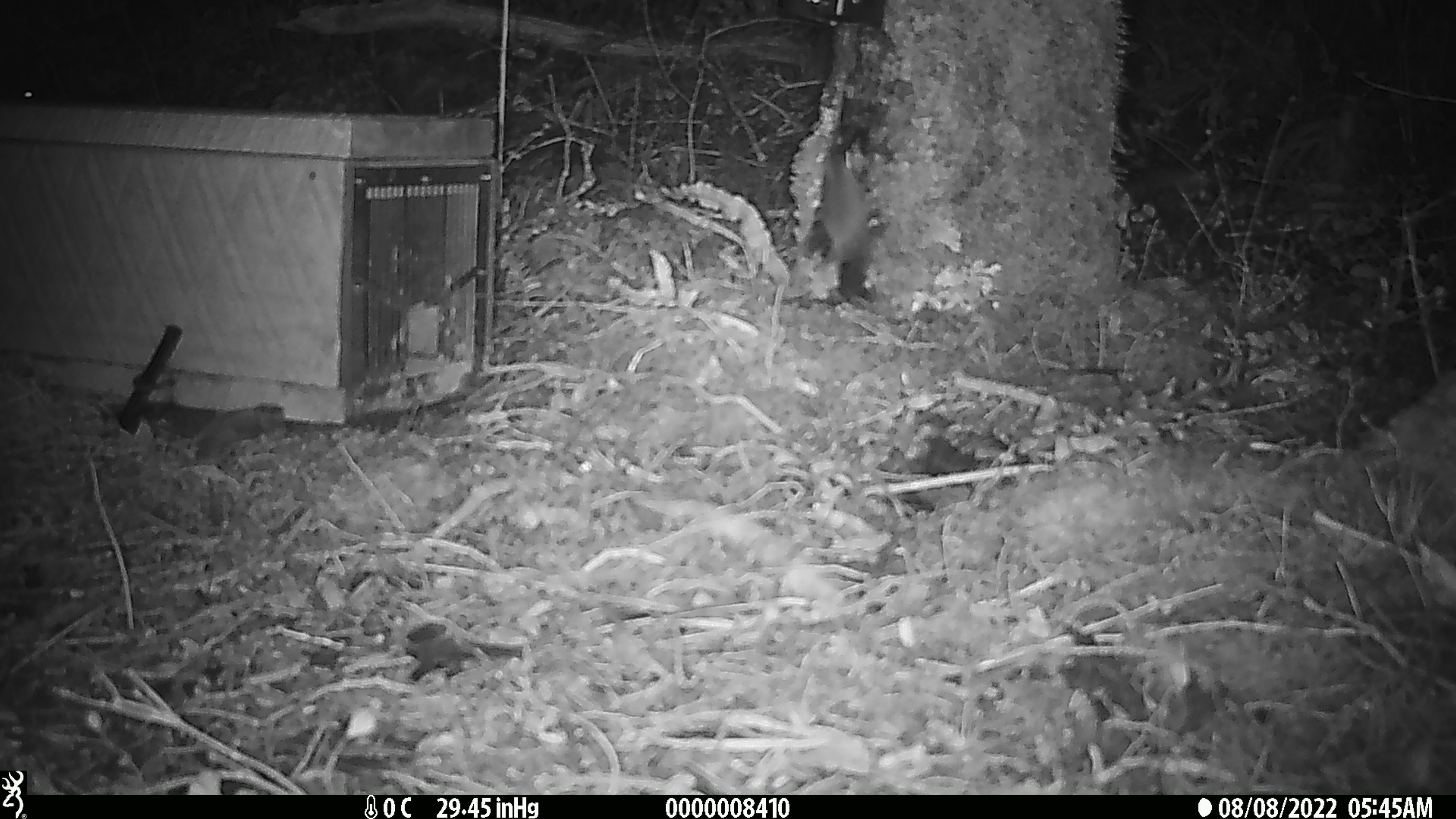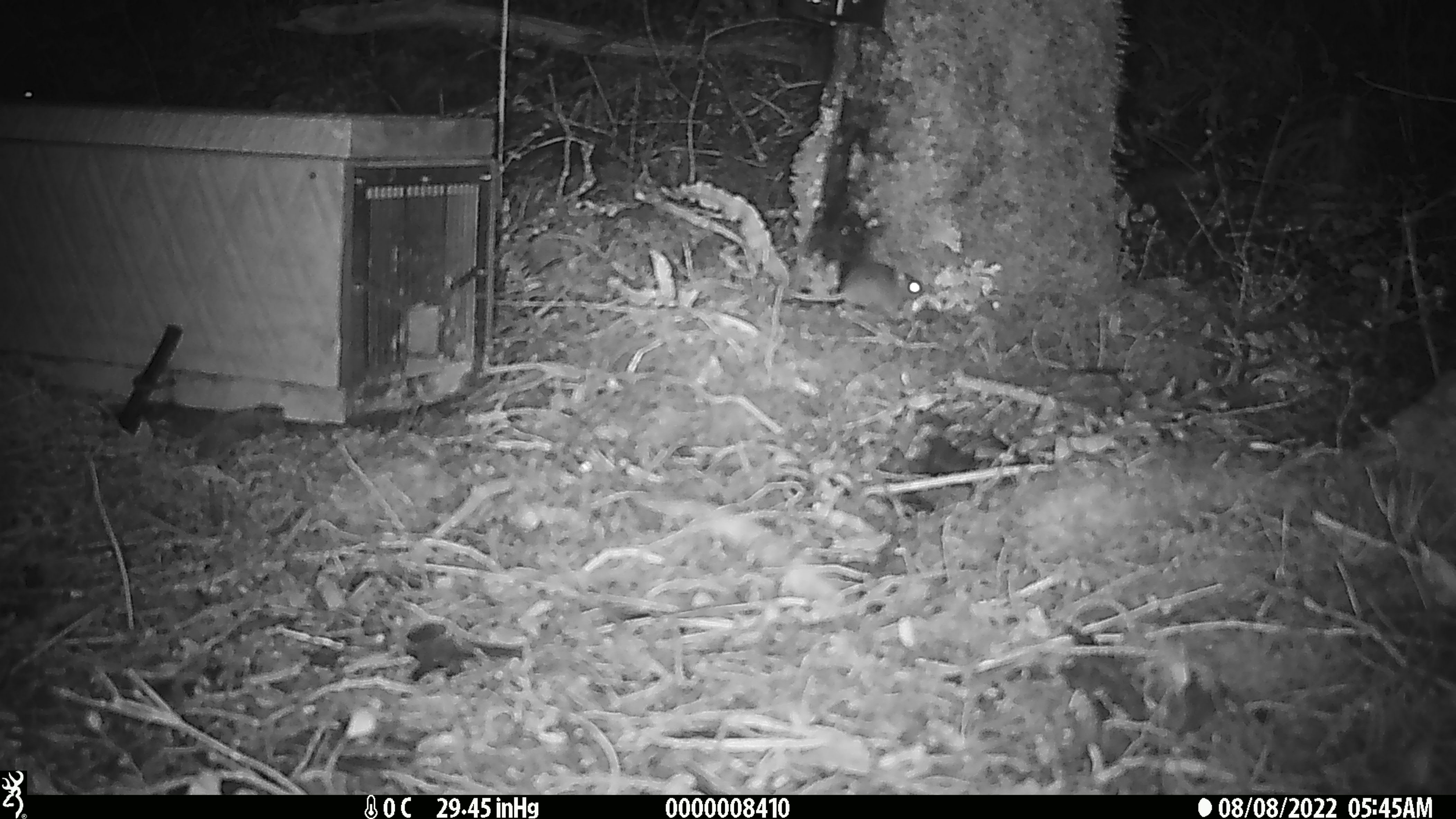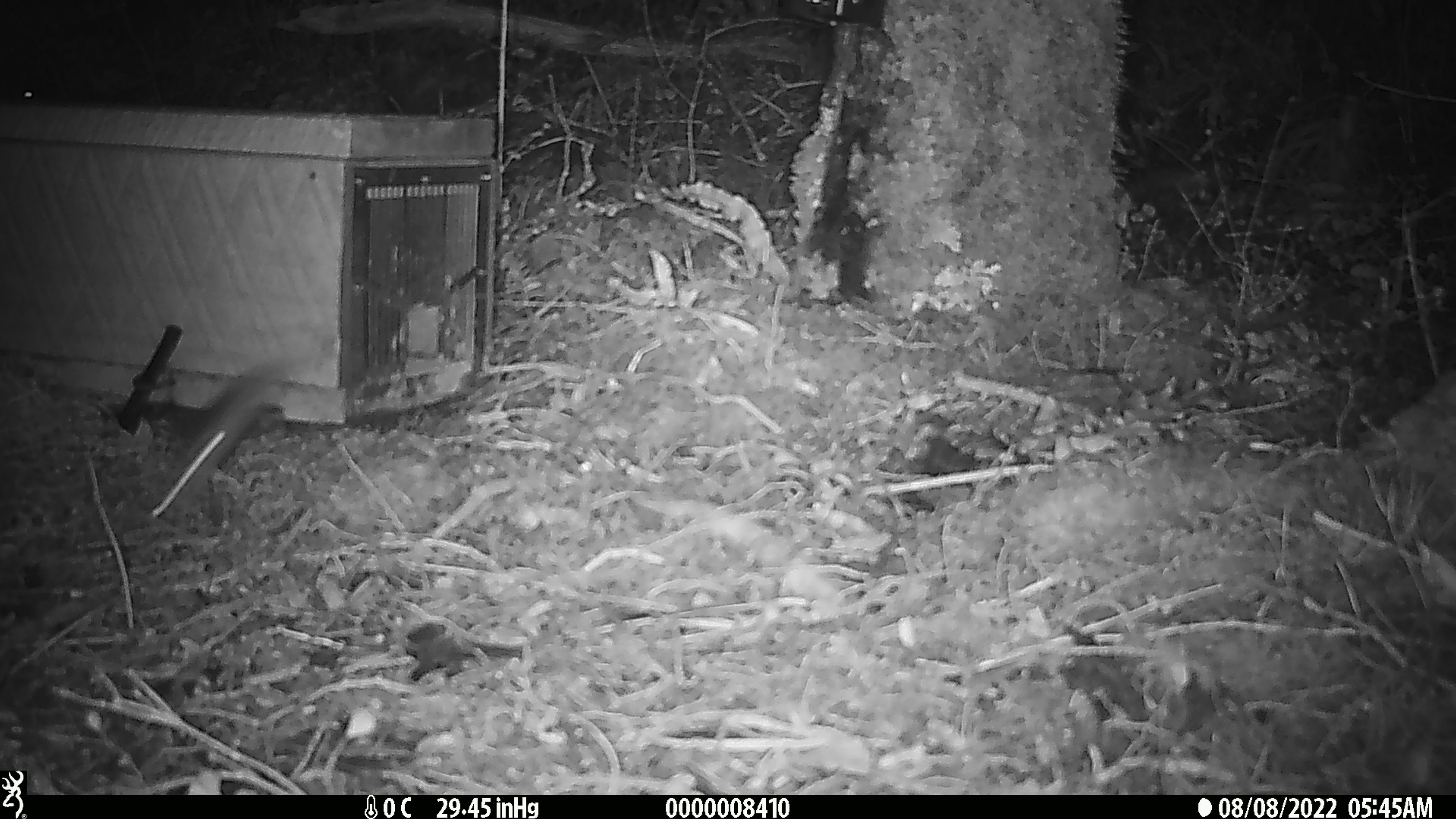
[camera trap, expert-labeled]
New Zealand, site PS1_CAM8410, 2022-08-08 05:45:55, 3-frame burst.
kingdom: Animalia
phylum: Chordata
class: Mammalia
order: Rodentia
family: Muridae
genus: Mus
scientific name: Mus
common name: mouse